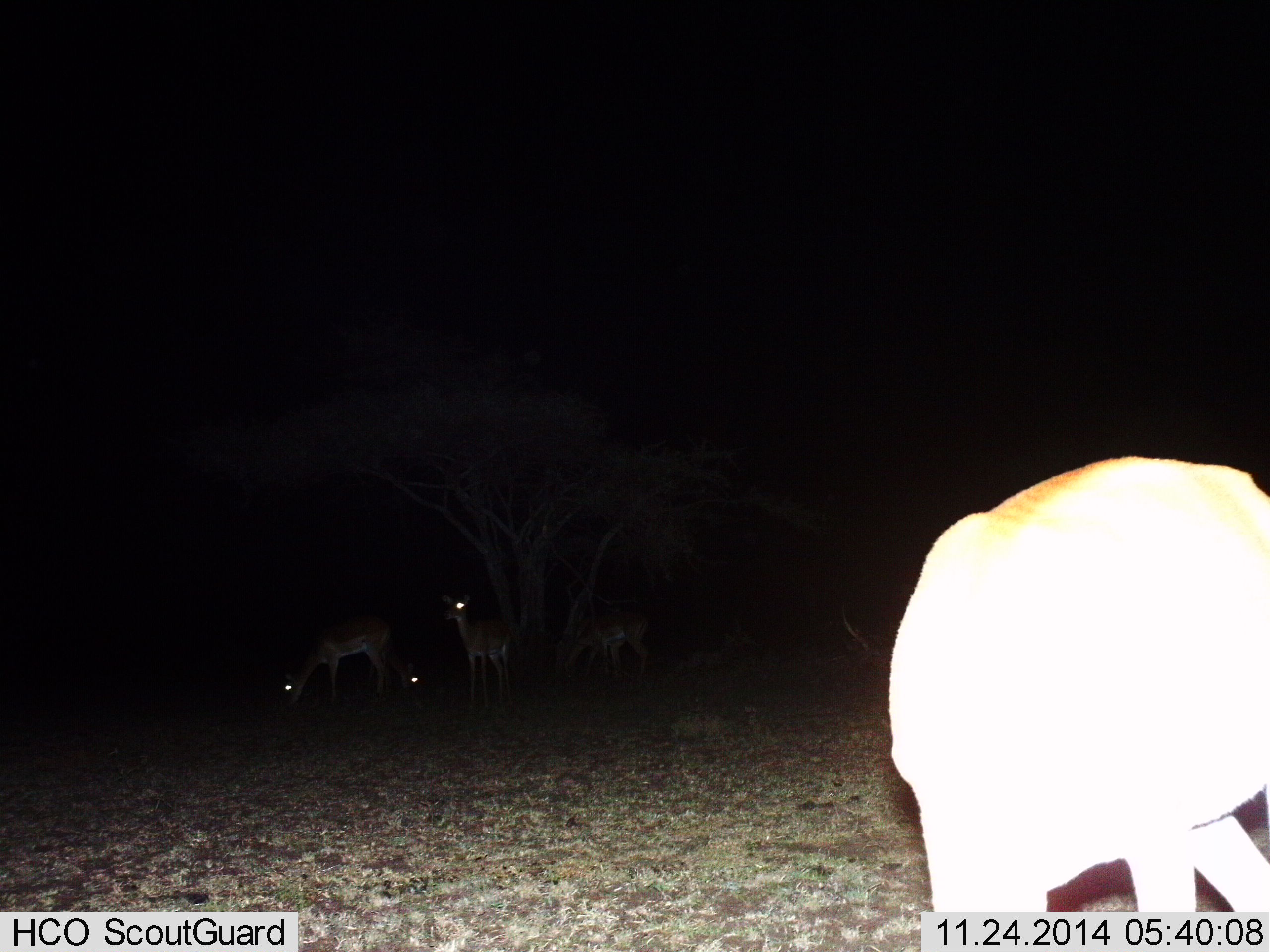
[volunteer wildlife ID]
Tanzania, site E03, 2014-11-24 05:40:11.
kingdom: Animalia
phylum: Chordata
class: Mammalia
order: Artiodactyla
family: Bovidae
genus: Aepyceros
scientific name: Aepyceros melampus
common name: impala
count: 5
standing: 90%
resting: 10%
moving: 0%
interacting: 10%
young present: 10%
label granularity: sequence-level